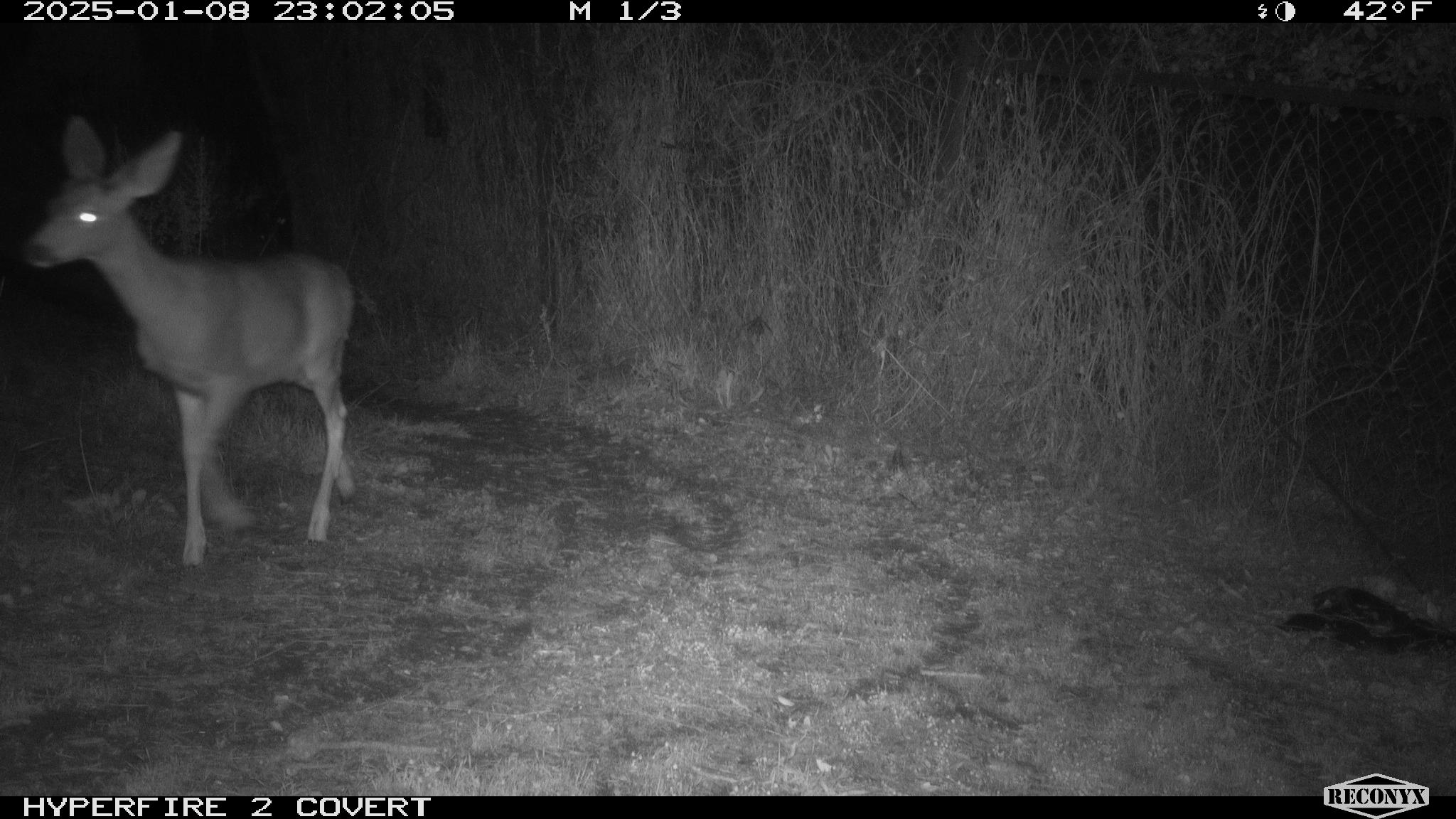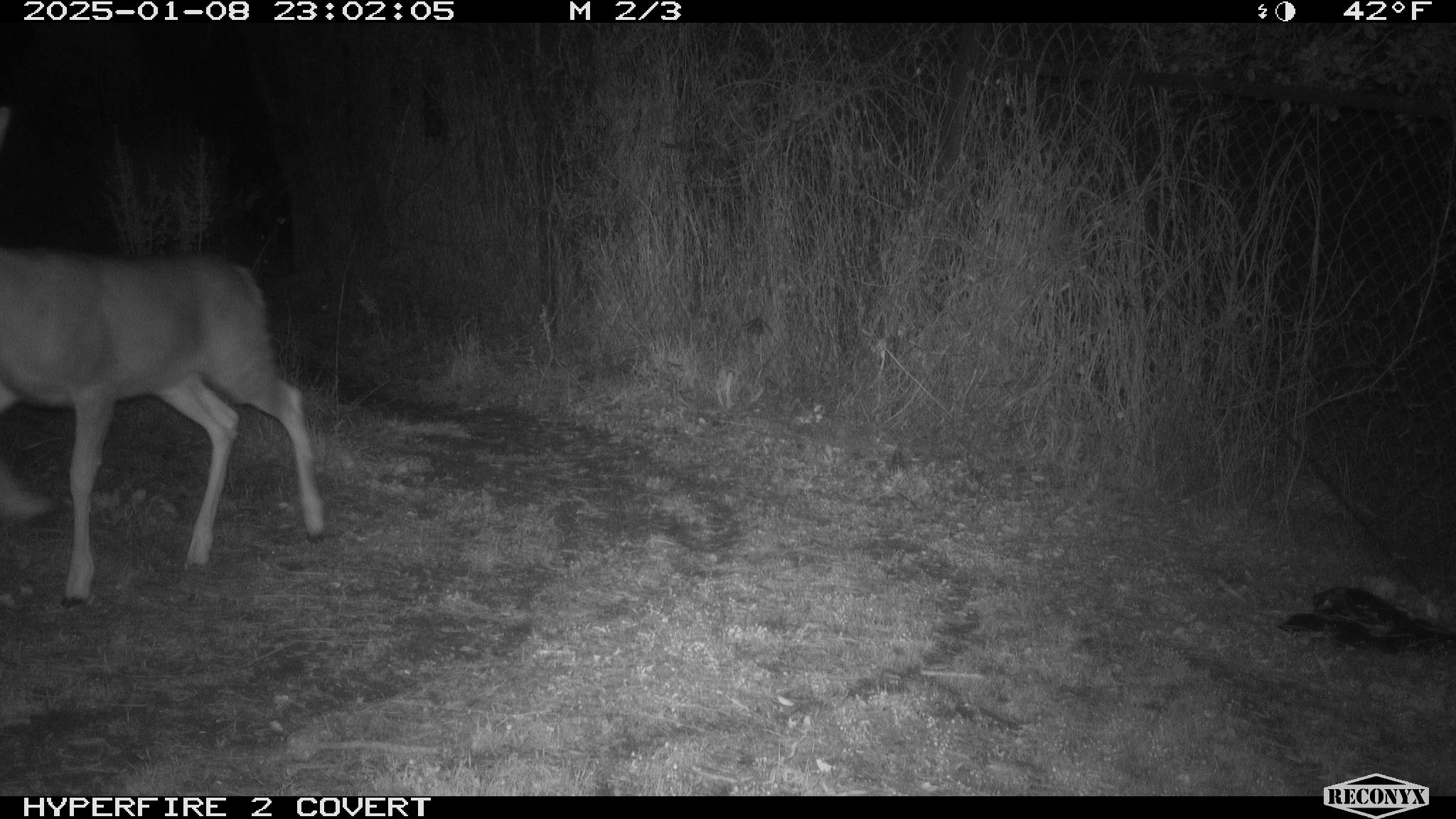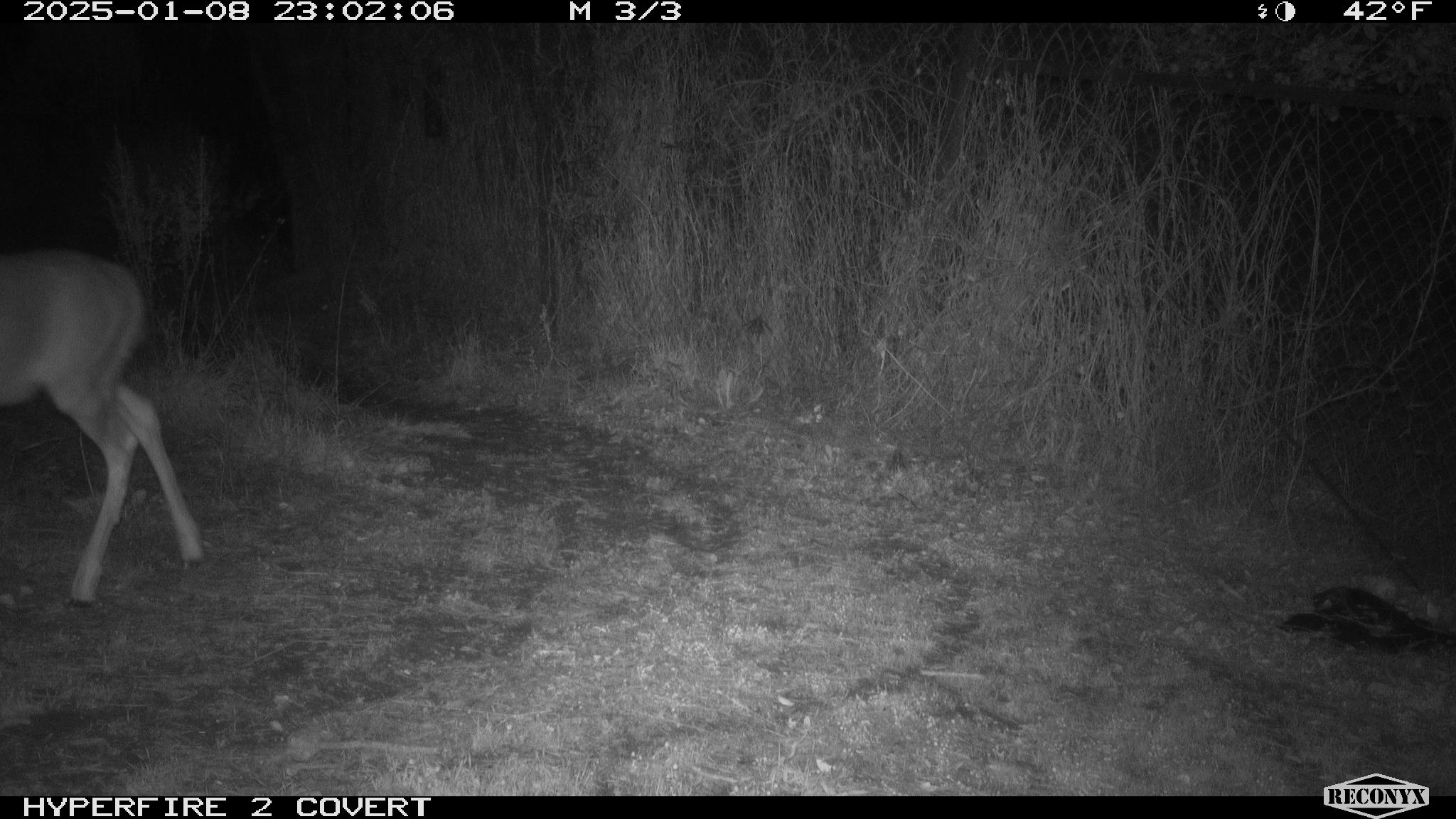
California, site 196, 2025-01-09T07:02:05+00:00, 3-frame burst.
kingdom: Animalia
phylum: Chordata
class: Mammalia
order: Artiodactyla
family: Cervidae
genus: Odocoileus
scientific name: Odocoileus hemionus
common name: mule deer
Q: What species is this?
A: Mule deer (Odocoileus hemionus).